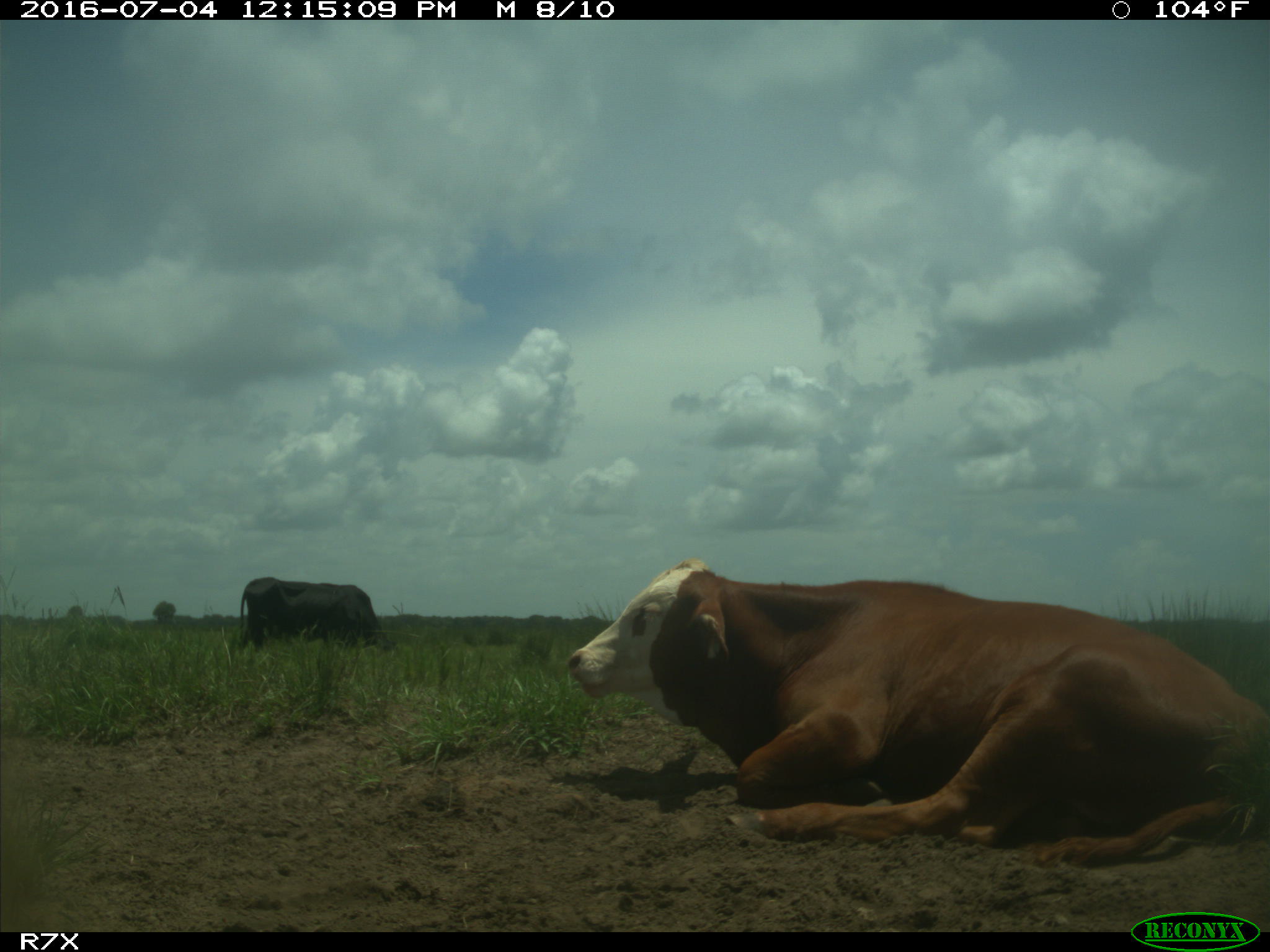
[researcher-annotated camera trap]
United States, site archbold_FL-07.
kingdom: Animalia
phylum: Chordata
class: Mammalia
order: Artiodactyla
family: Bovidae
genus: Bos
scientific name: Bos taurus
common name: domestic cow